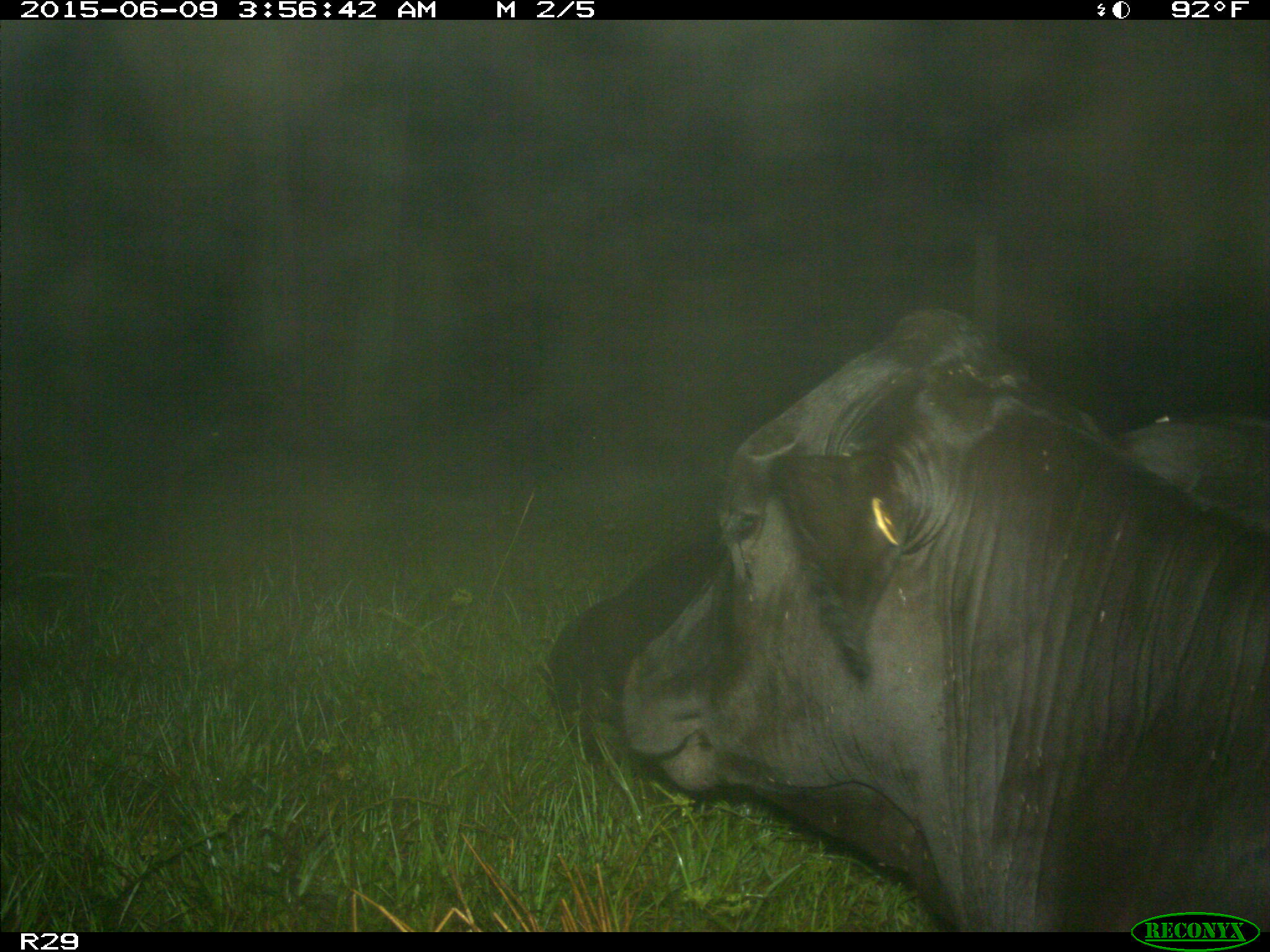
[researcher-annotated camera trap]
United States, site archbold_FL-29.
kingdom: Animalia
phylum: Chordata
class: Mammalia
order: Artiodactyla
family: Bovidae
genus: Bos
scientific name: Bos taurus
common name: domestic cow